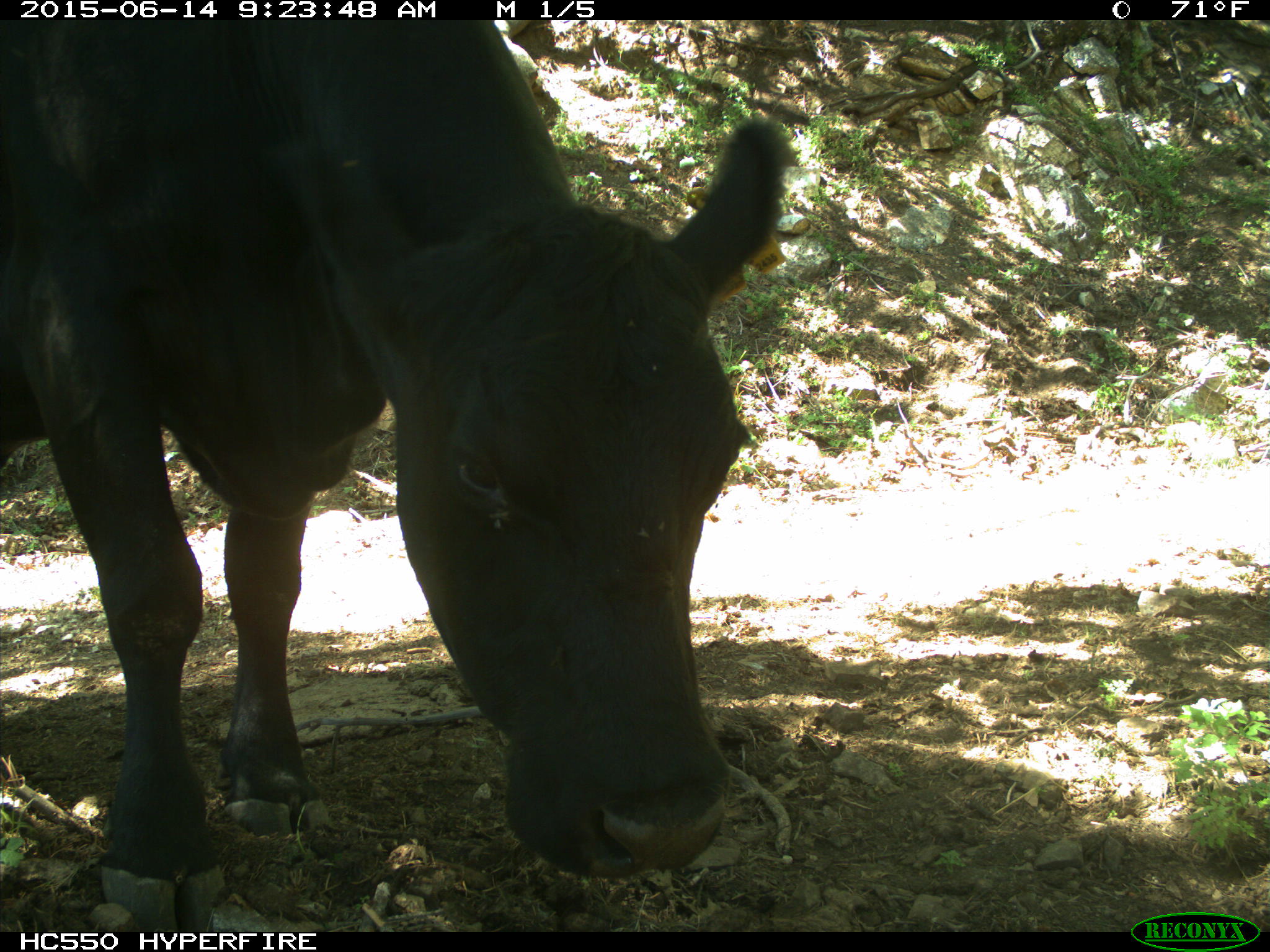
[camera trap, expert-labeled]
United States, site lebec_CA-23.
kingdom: Animalia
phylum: Chordata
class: Mammalia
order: Artiodactyla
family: Bovidae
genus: Bos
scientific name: Bos taurus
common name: domestic cow